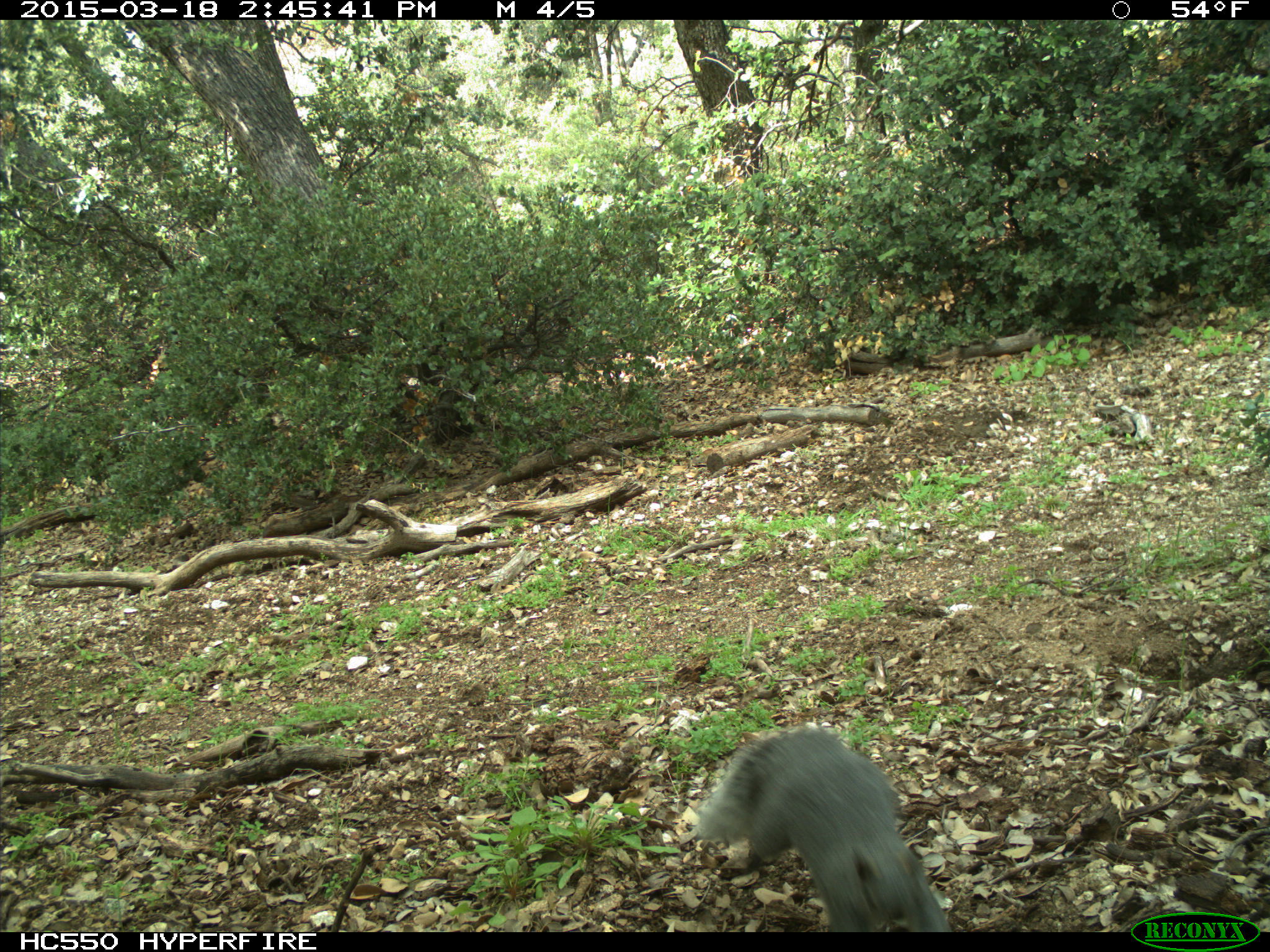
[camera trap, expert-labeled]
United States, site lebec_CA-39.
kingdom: Animalia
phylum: Chordata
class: Mammalia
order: Rodentia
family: Sciuridae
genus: Sciurus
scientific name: Sciurus carolinensis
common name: eastern gray squirrel